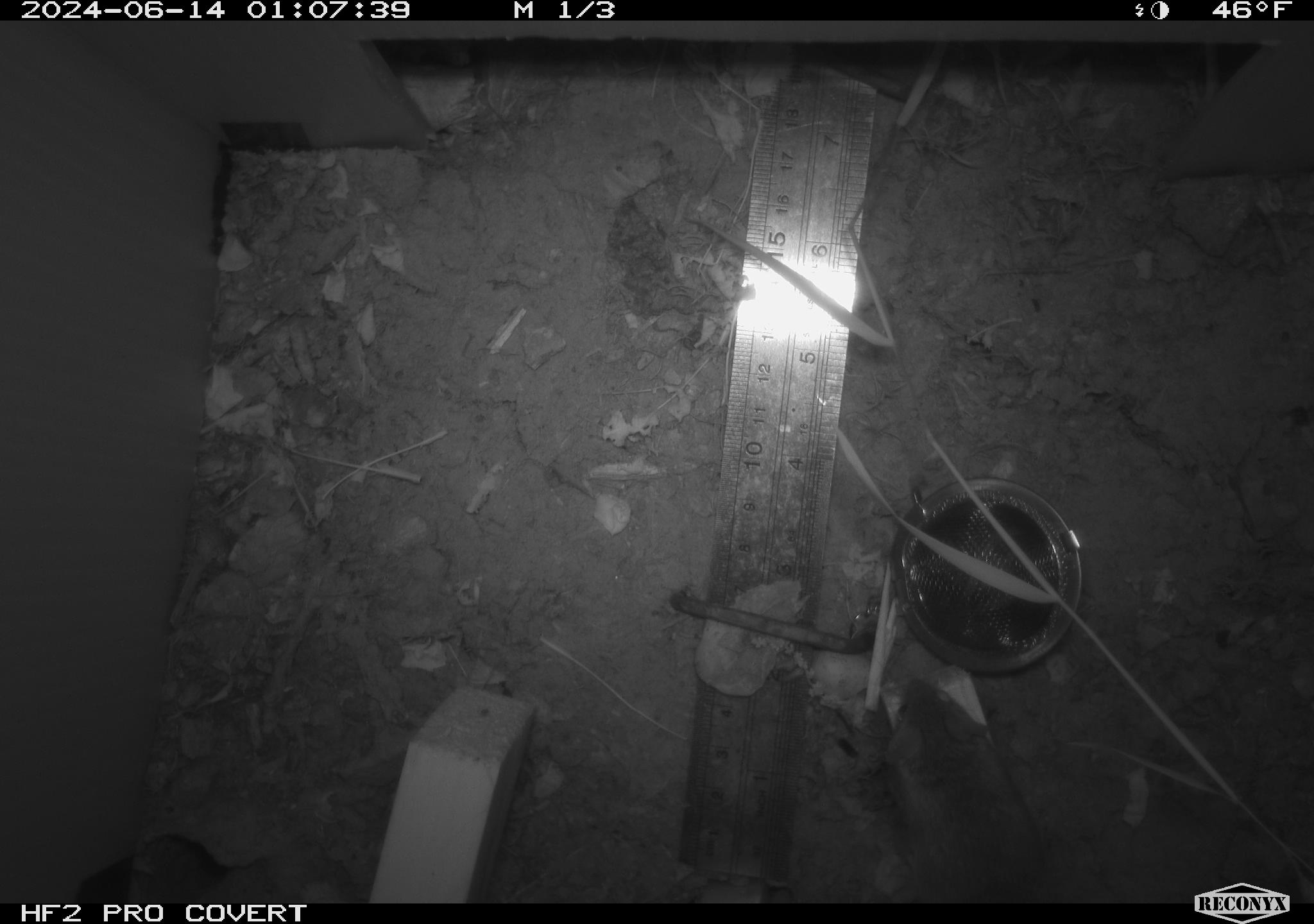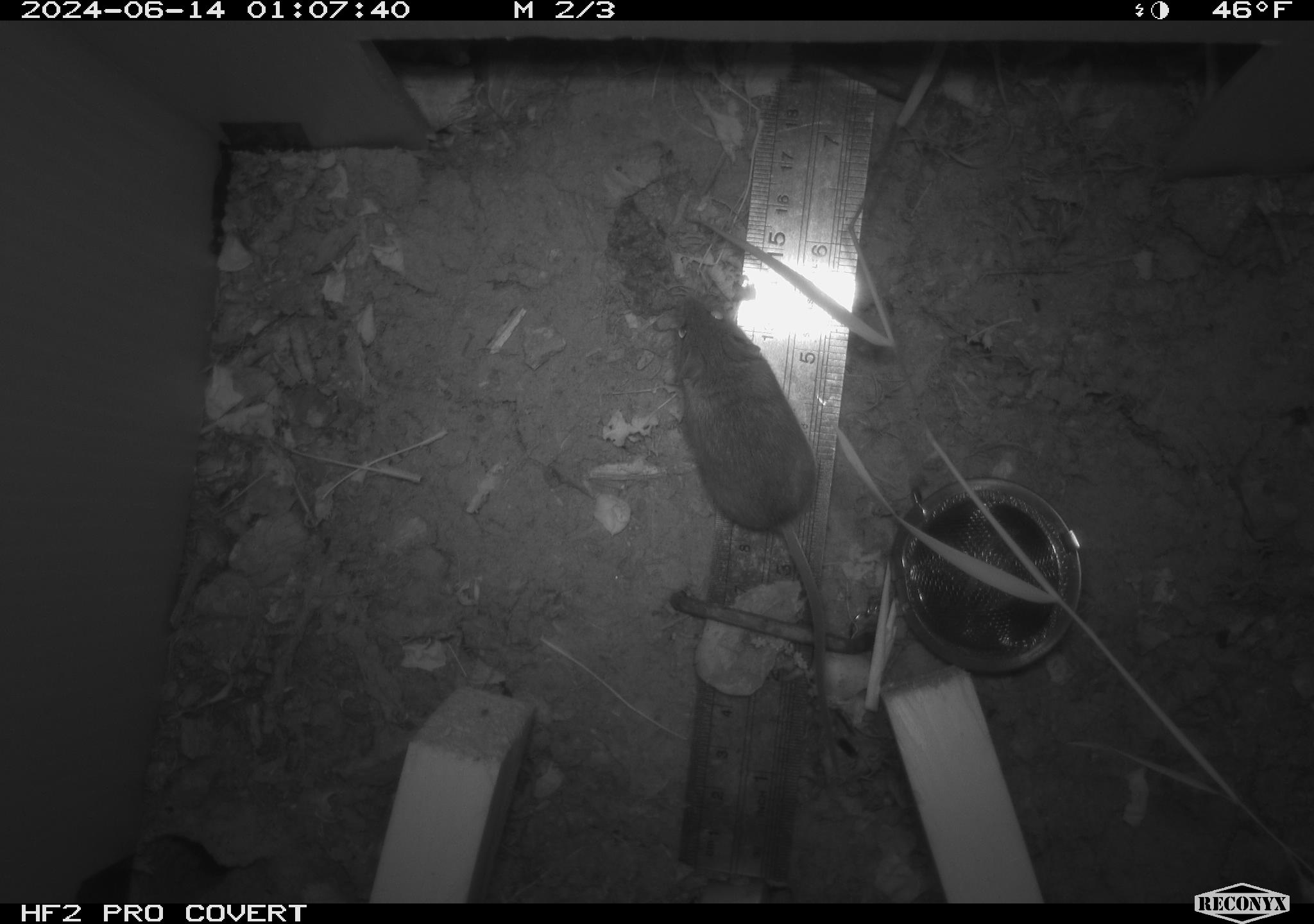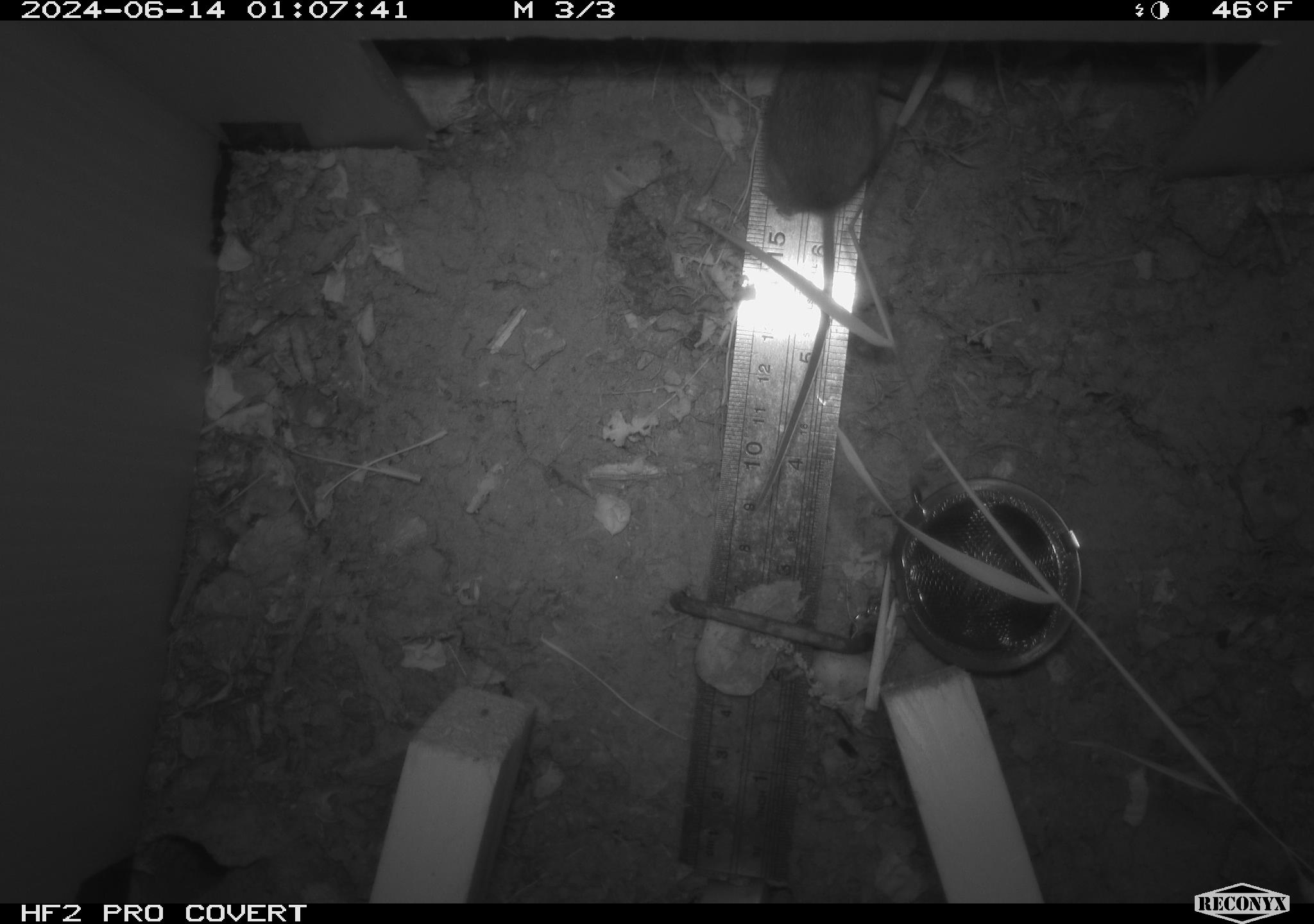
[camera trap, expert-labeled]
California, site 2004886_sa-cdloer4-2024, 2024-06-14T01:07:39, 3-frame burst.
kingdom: Animalia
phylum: Chordata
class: Mammalia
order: Rodentia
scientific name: Rodentia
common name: rodent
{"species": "rodent (Rodentia)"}